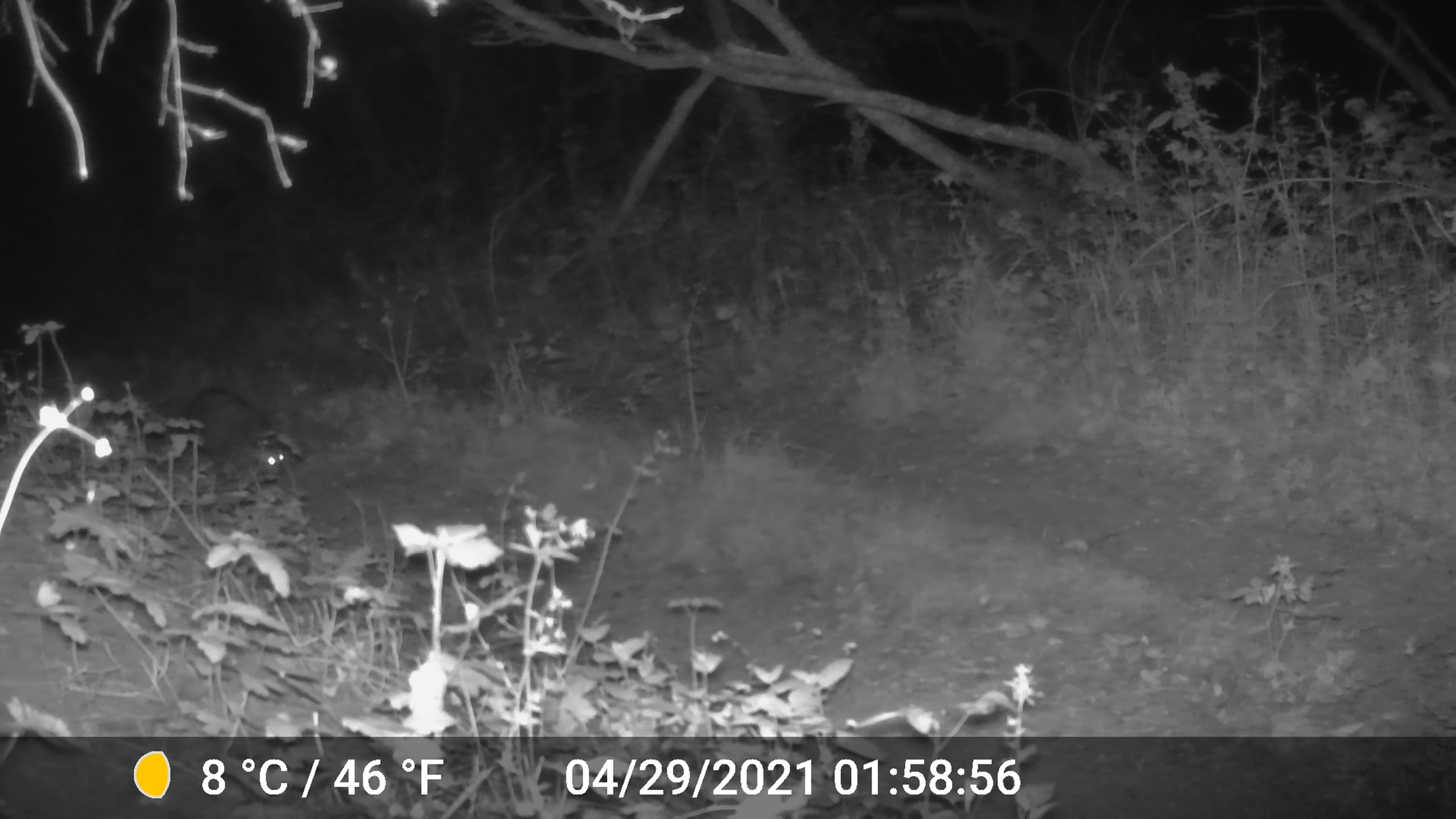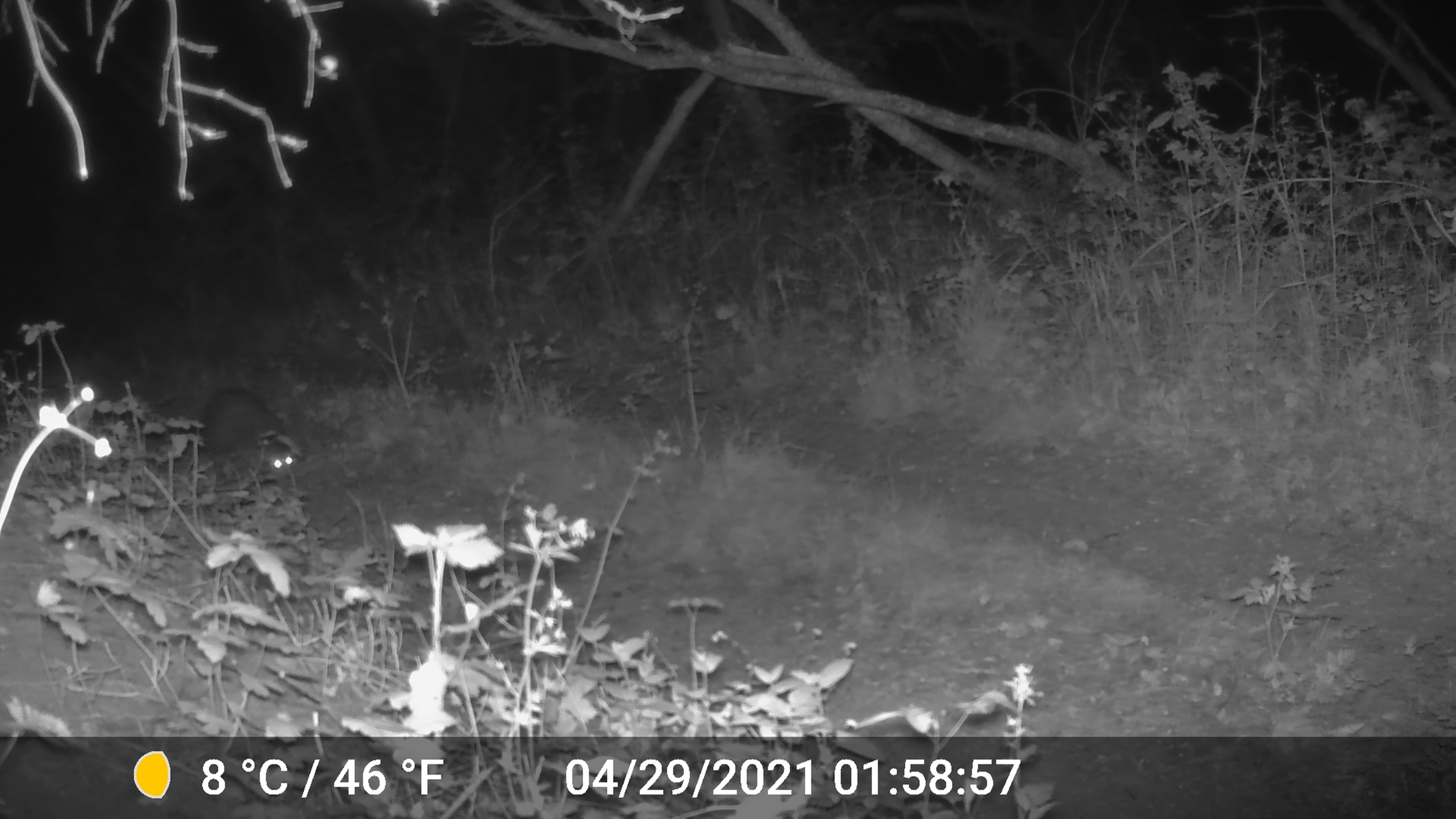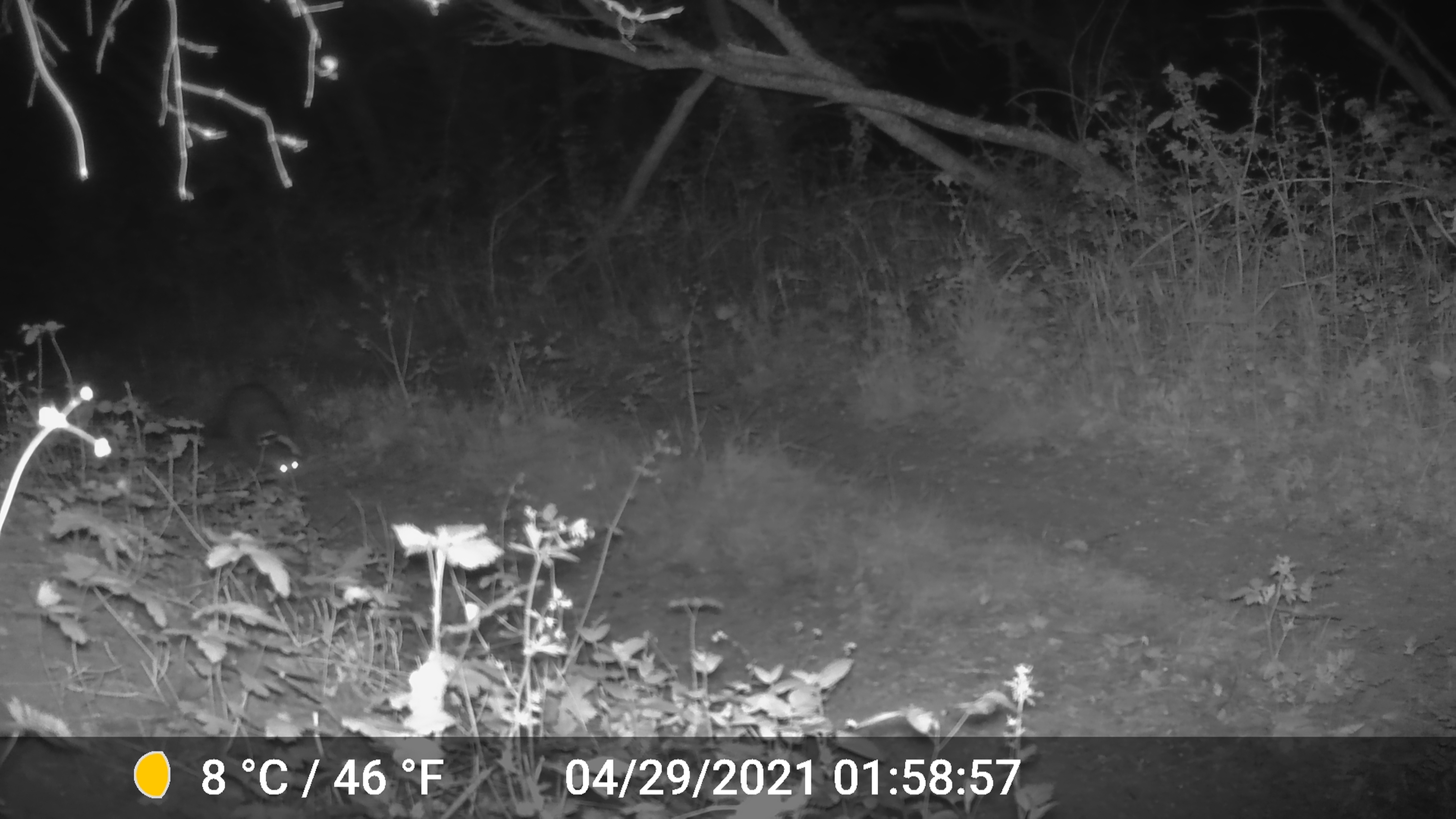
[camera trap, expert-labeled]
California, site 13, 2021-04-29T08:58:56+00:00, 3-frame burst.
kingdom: Animalia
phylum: Chordata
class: Mammalia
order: Carnivora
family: Procyonidae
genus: Procyon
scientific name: Procyon lotor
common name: raccoon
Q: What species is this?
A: Raccoon (Procyon lotor).